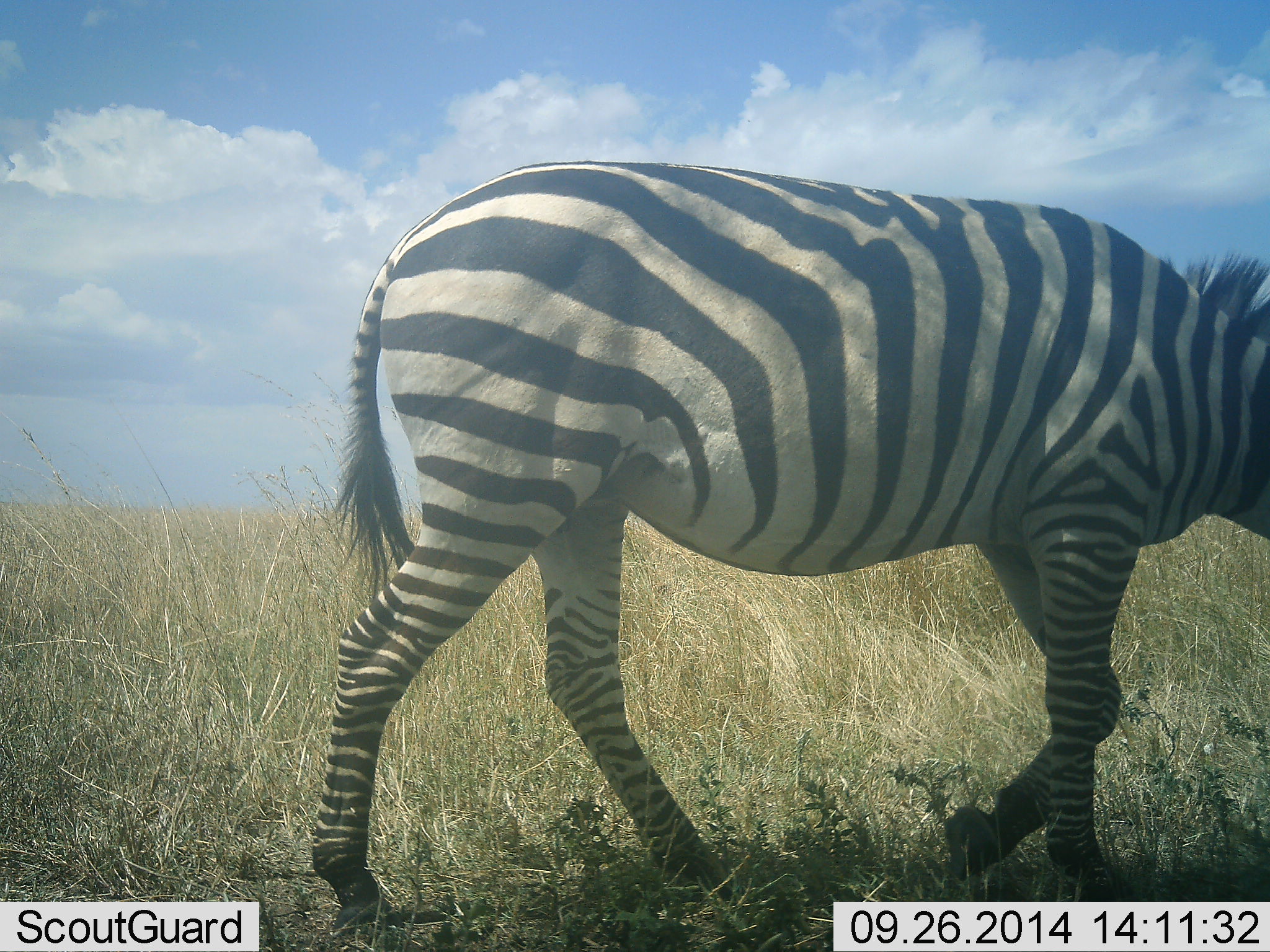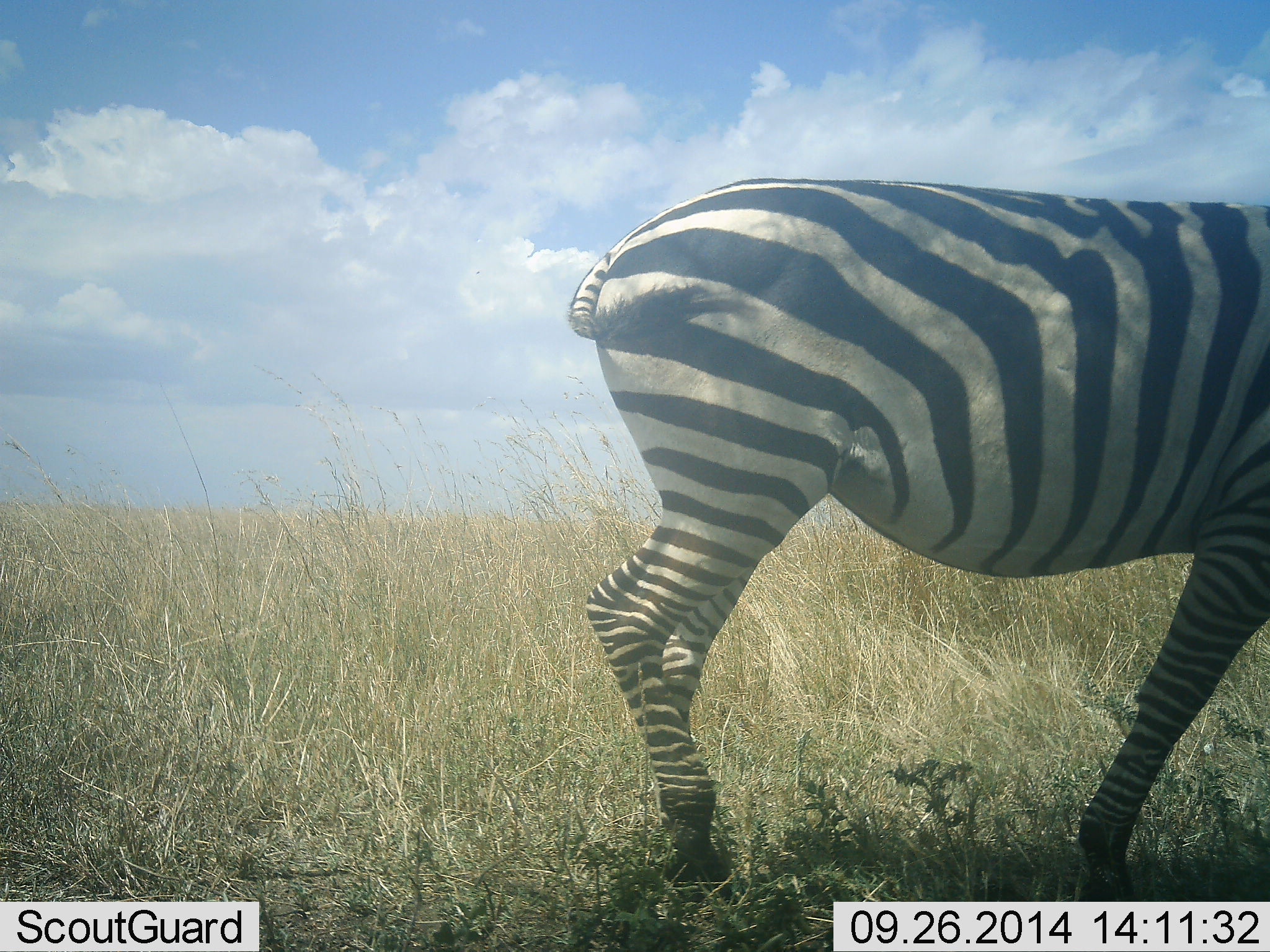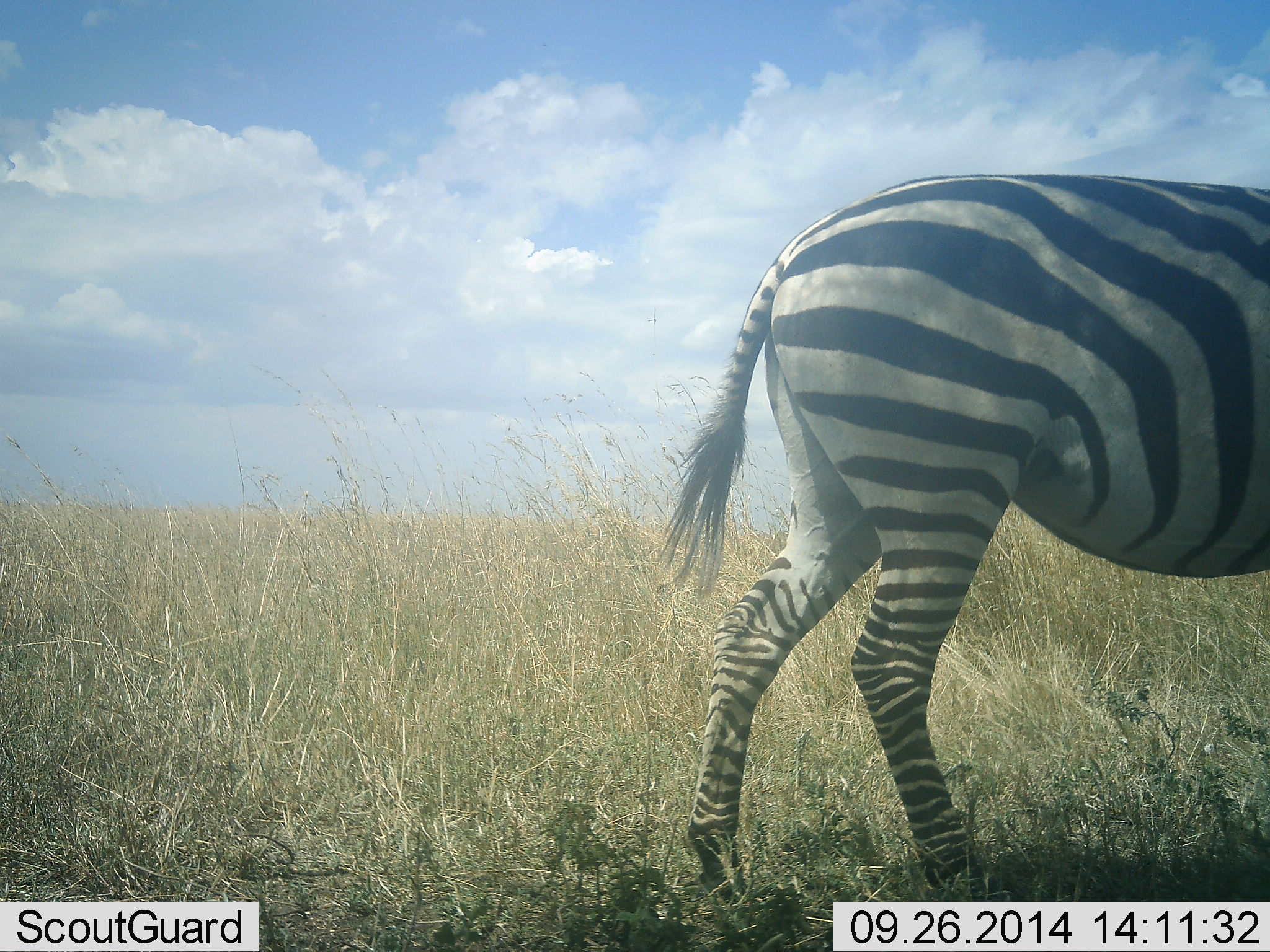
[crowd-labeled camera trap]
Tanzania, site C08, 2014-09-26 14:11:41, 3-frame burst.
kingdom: Animalia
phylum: Chordata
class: Mammalia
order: Perissodactyla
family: Equidae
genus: Equus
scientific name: Equus quagga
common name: plains zebra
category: zebra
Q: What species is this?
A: Zebra (plains zebra) (Equus quagga).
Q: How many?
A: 1.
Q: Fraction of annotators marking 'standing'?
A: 10%.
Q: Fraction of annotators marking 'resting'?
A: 0%.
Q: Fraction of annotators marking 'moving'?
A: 90%.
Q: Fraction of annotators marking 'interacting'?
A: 0%.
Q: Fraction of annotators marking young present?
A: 0%.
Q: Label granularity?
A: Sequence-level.